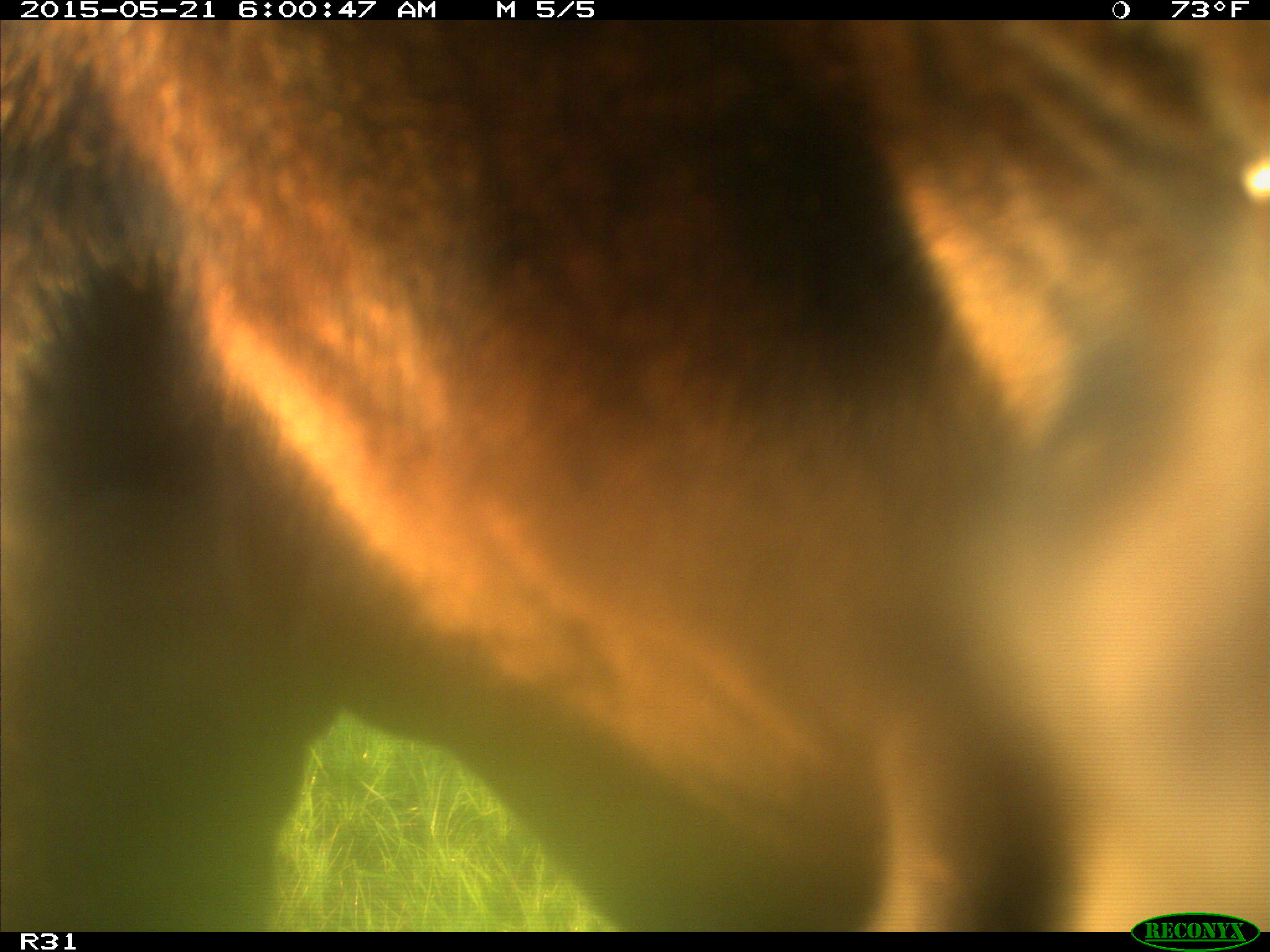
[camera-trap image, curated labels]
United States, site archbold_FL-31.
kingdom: Animalia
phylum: Chordata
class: Mammalia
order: Artiodactyla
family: Bovidae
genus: Bos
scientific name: Bos taurus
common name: domestic cow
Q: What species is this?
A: Bos taurus (domestic cow).